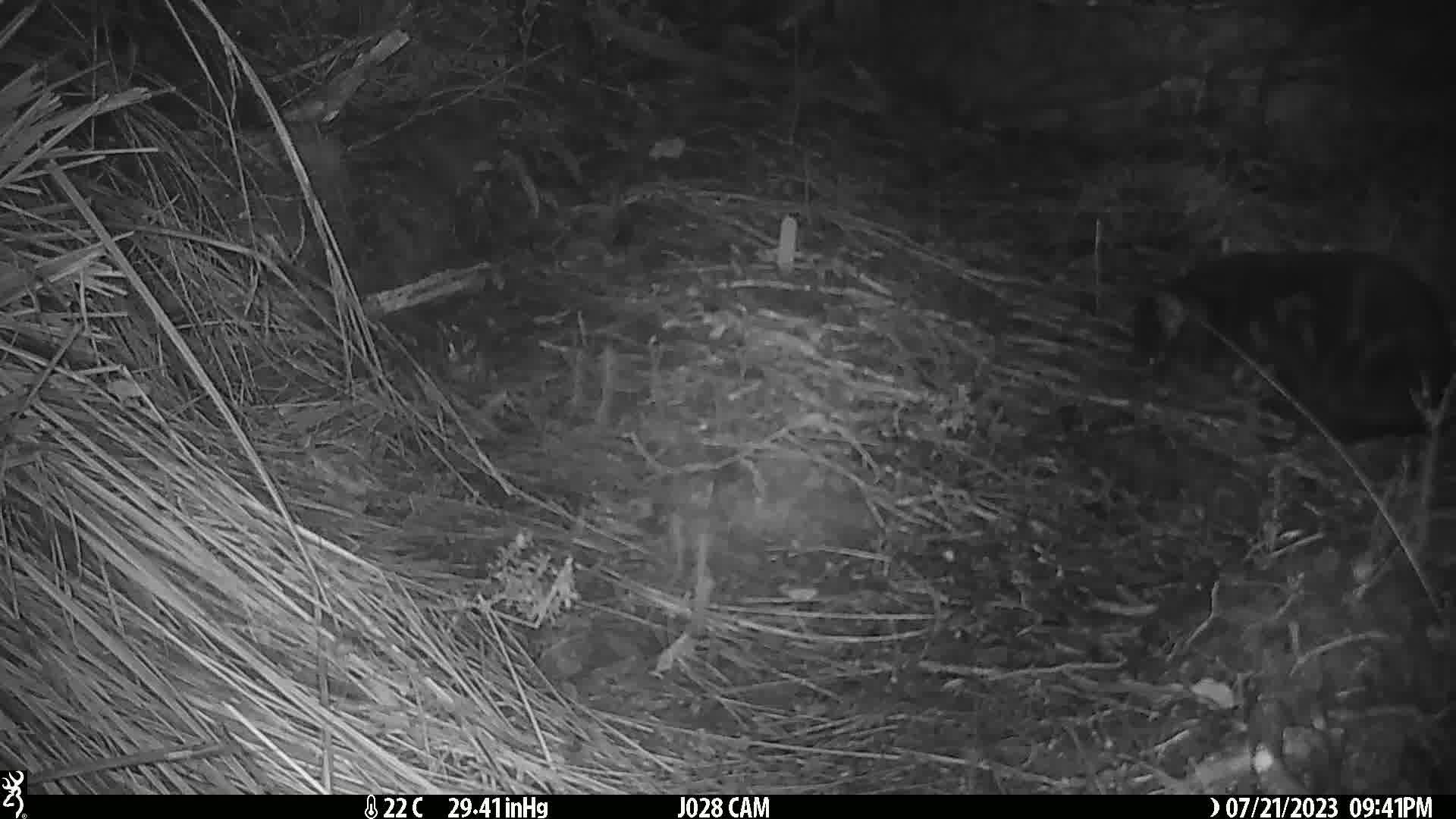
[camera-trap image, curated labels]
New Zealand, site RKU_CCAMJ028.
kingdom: Animalia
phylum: Chordata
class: Mammalia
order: Carnivora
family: Felidae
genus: Felis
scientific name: Felis catus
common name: domestic cat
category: cat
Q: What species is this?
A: Cat (domestic cat) (Felis catus).